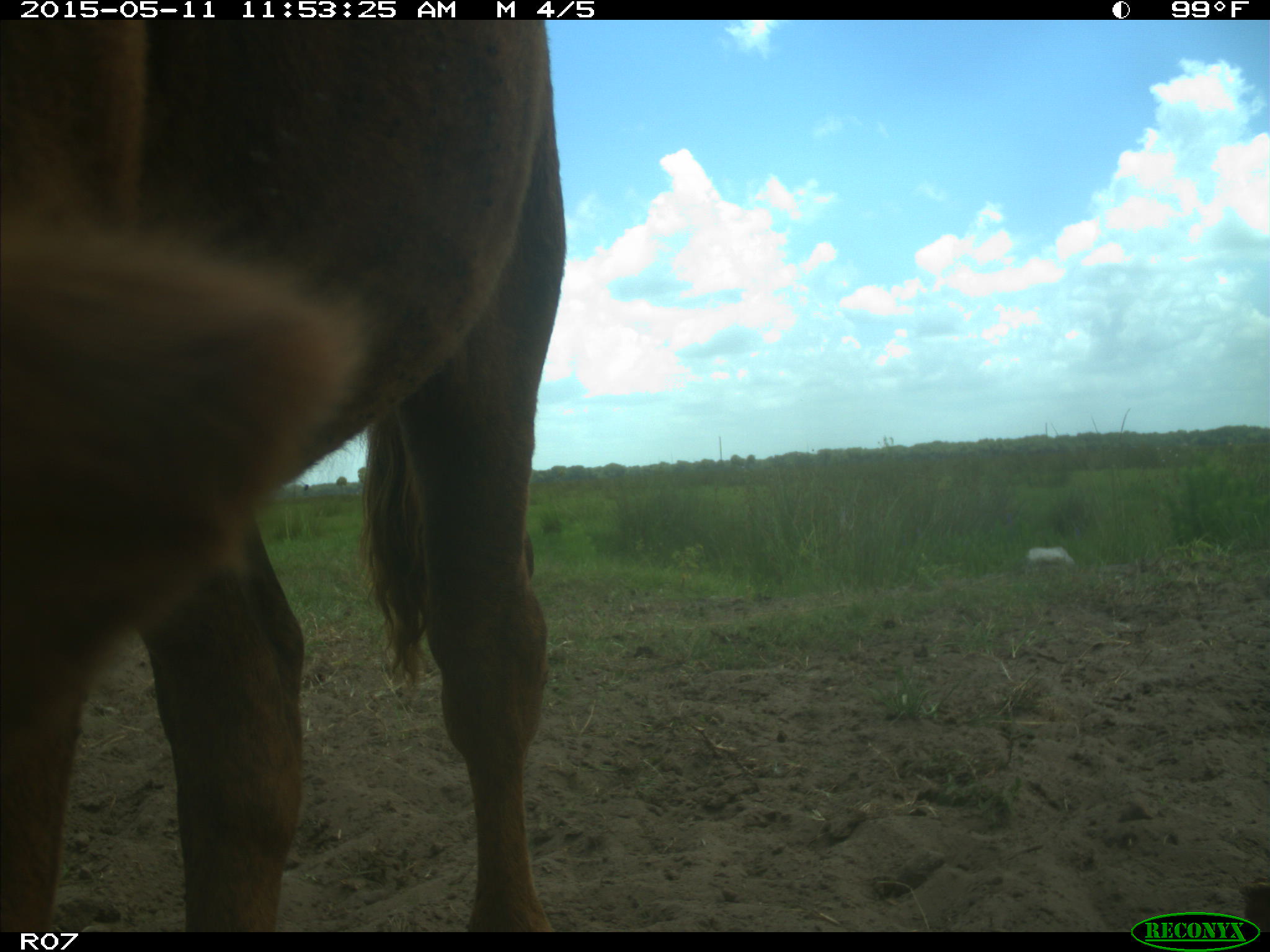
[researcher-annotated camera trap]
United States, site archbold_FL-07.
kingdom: Animalia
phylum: Chordata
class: Mammalia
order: Artiodactyla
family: Bovidae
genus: Bos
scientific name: Bos taurus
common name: domestic cow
Bos taurus (domestic cow).